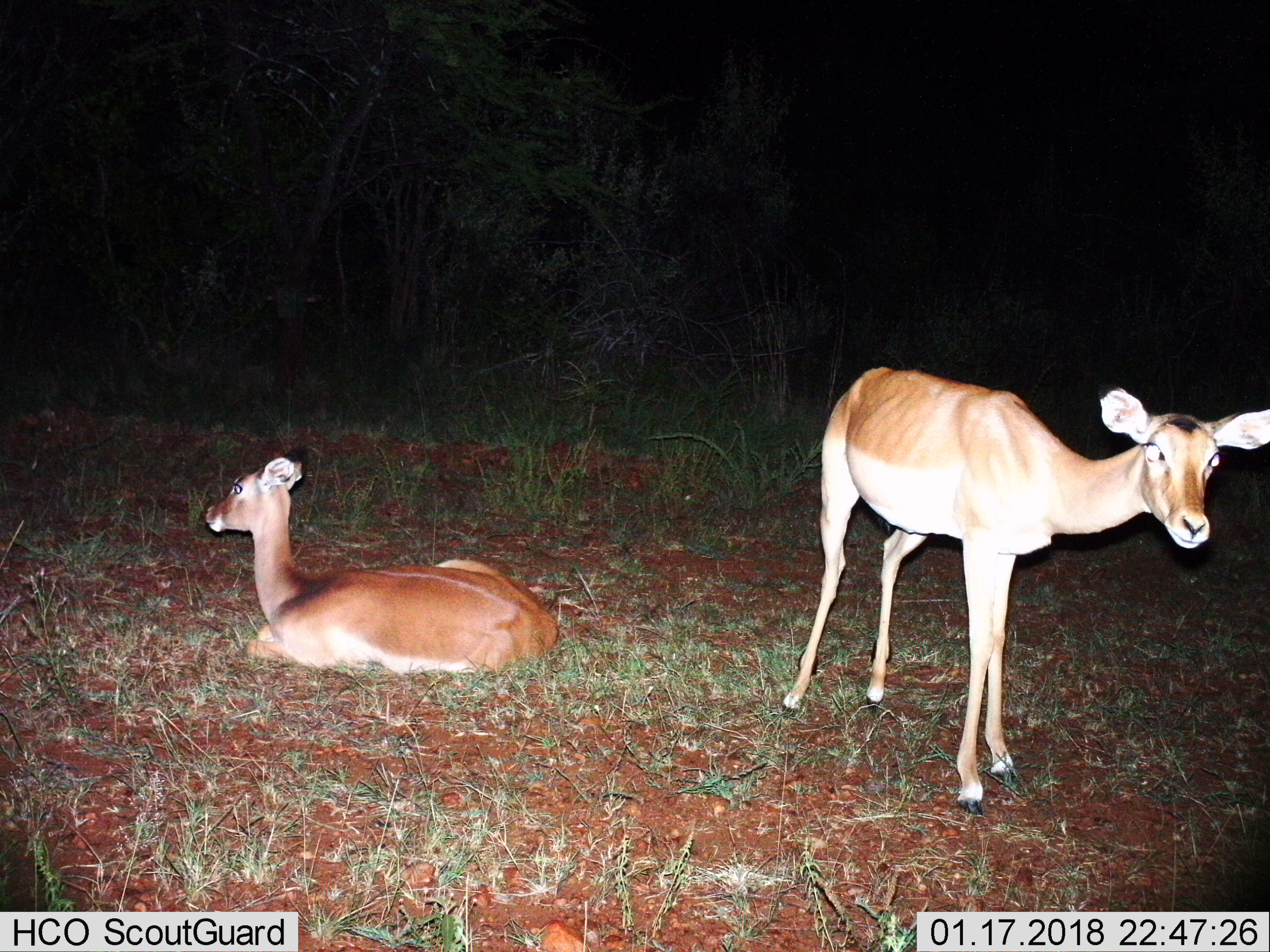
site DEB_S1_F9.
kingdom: Animalia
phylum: Chordata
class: Mammalia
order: Artiodactyla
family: Bovidae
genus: Aepyceros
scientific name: Aepyceros melampus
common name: impala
Impala (Aepyceros melampus), count 2. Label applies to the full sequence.